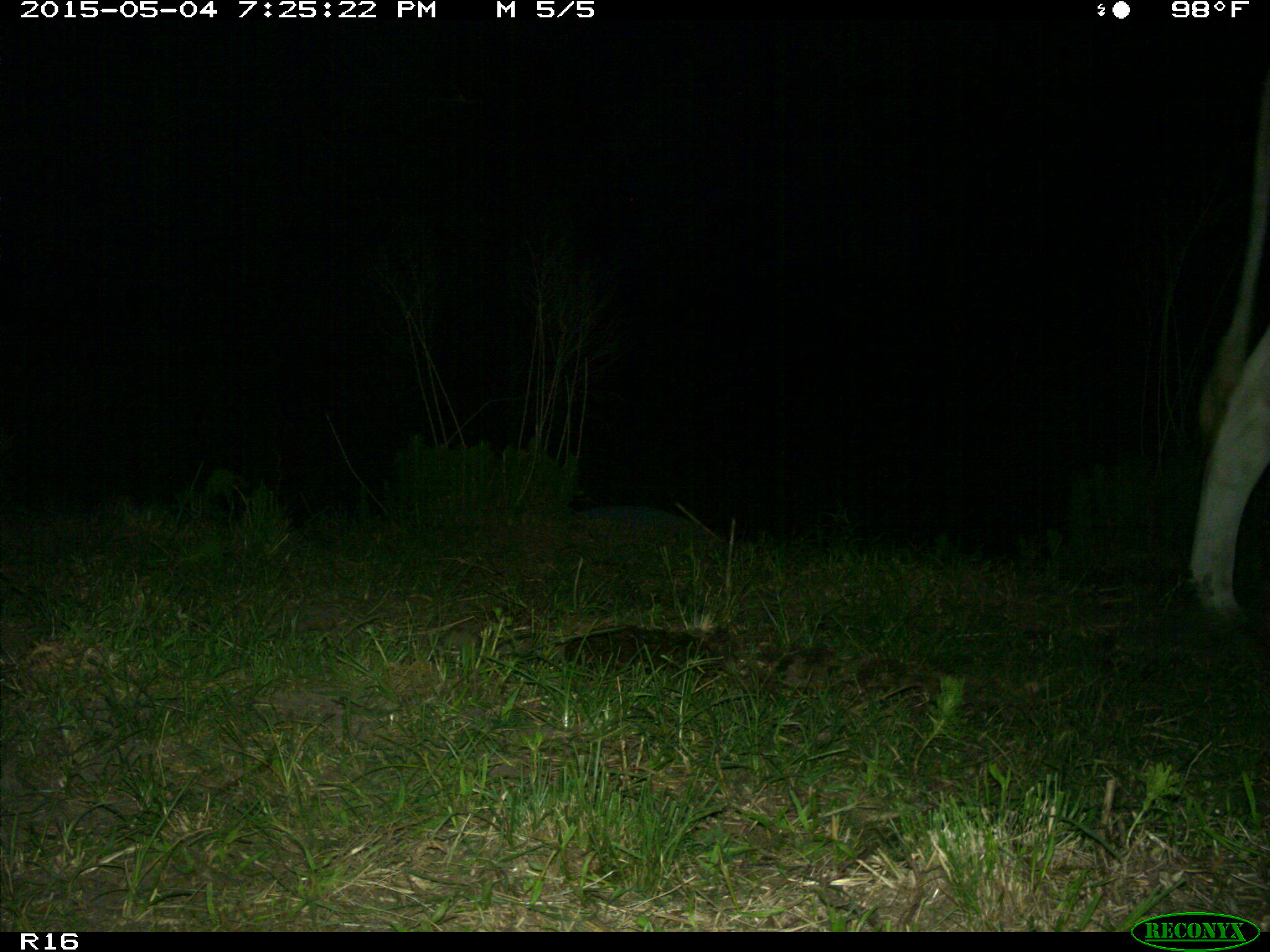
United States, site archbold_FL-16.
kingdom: Animalia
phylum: Chordata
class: Mammalia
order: Artiodactyla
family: Bovidae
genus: Bos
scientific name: Bos taurus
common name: domestic cow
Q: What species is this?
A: Bos taurus (domestic cow).